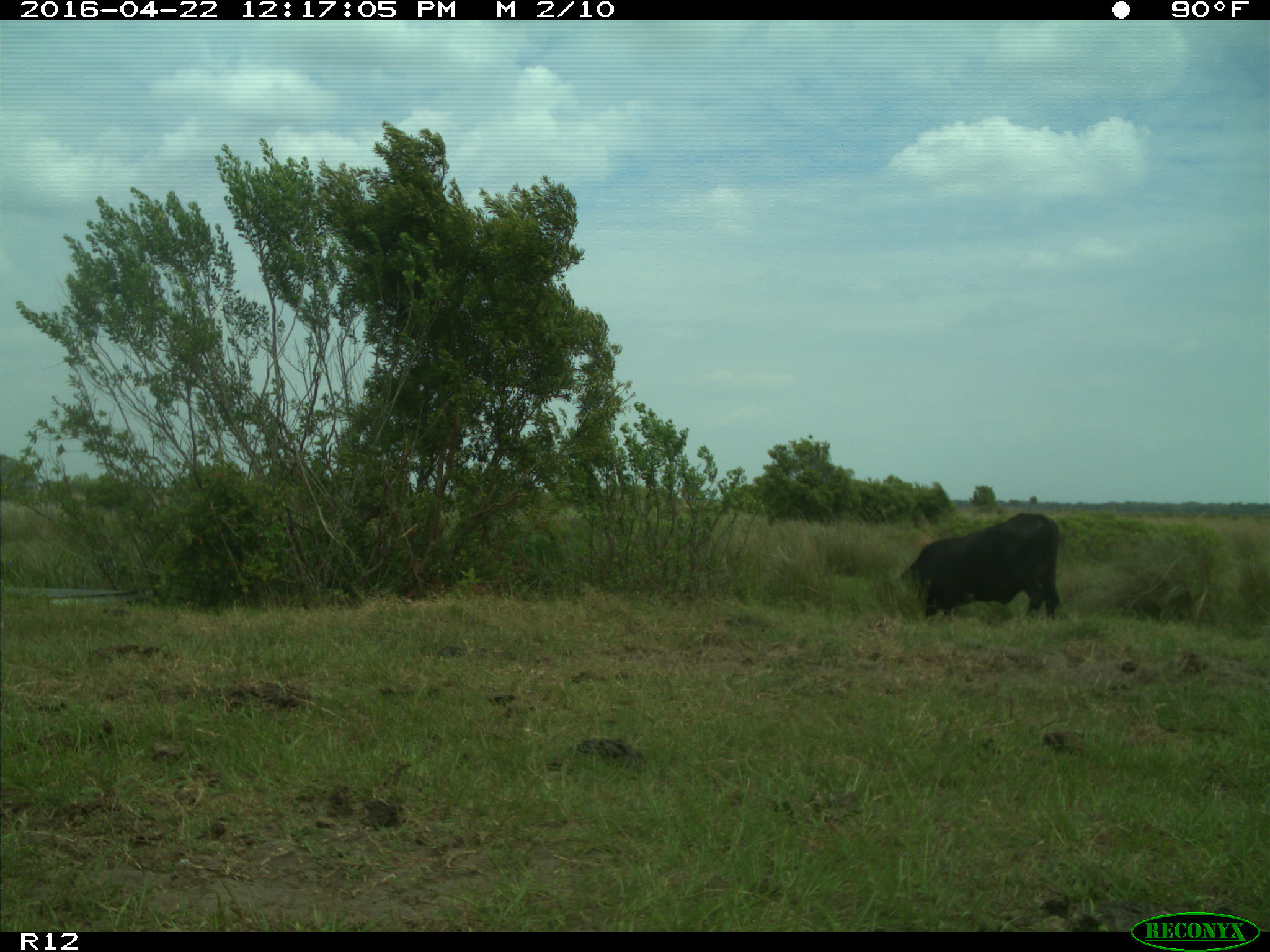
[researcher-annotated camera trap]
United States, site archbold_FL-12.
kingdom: Animalia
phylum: Chordata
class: Mammalia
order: Artiodactyla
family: Bovidae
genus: Bos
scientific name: Bos taurus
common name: domestic cow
Bos taurus (domestic cow).